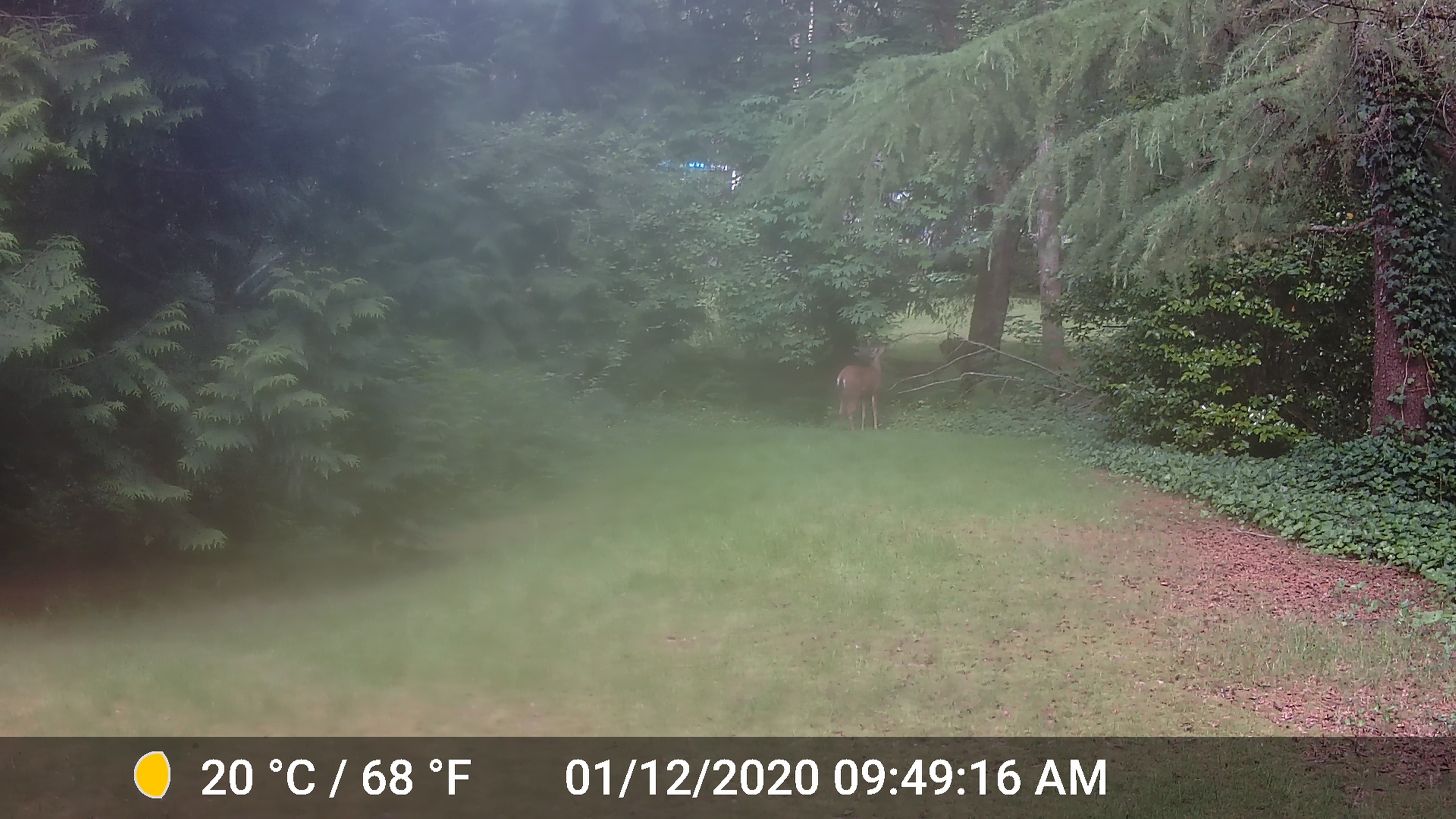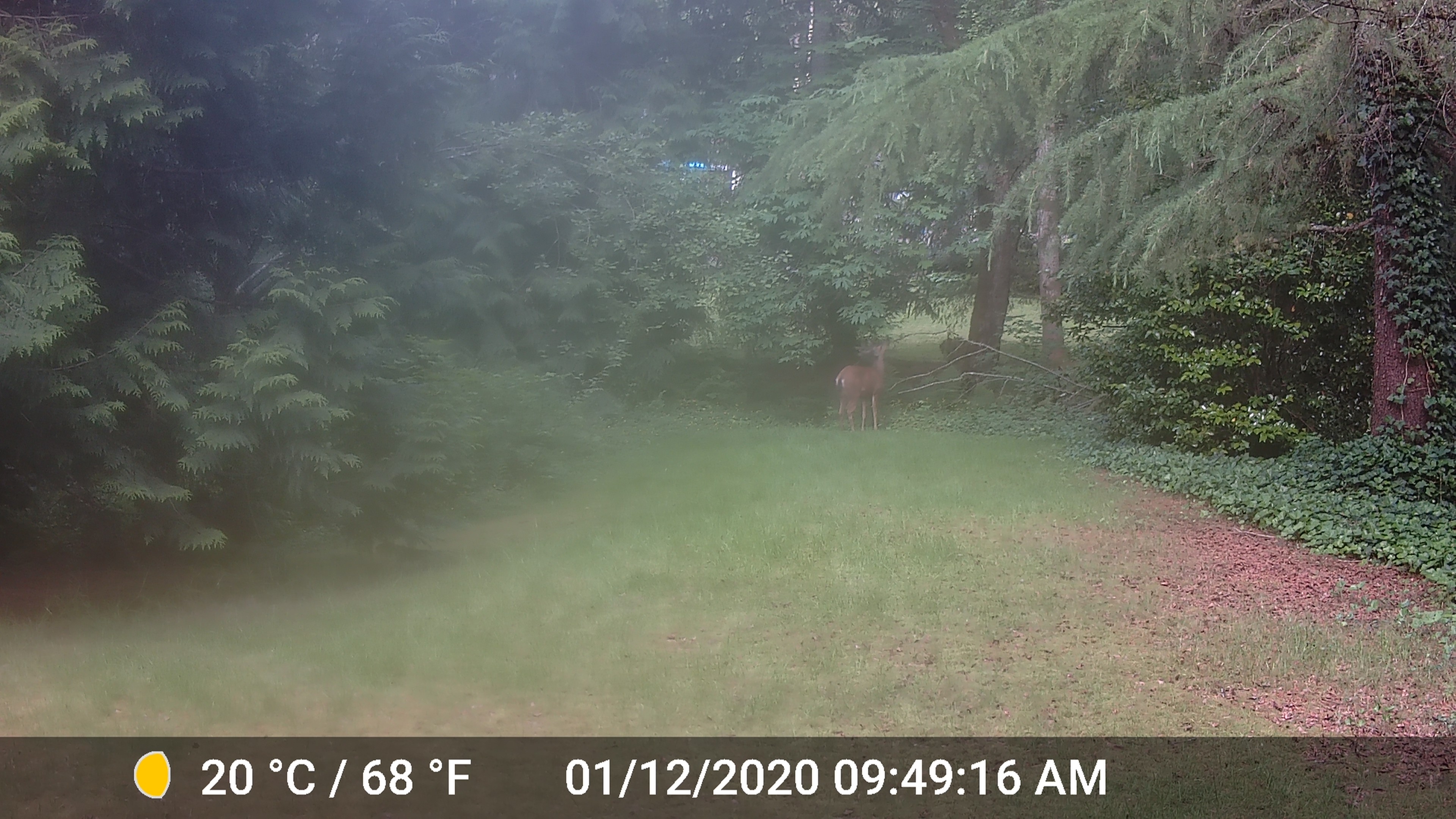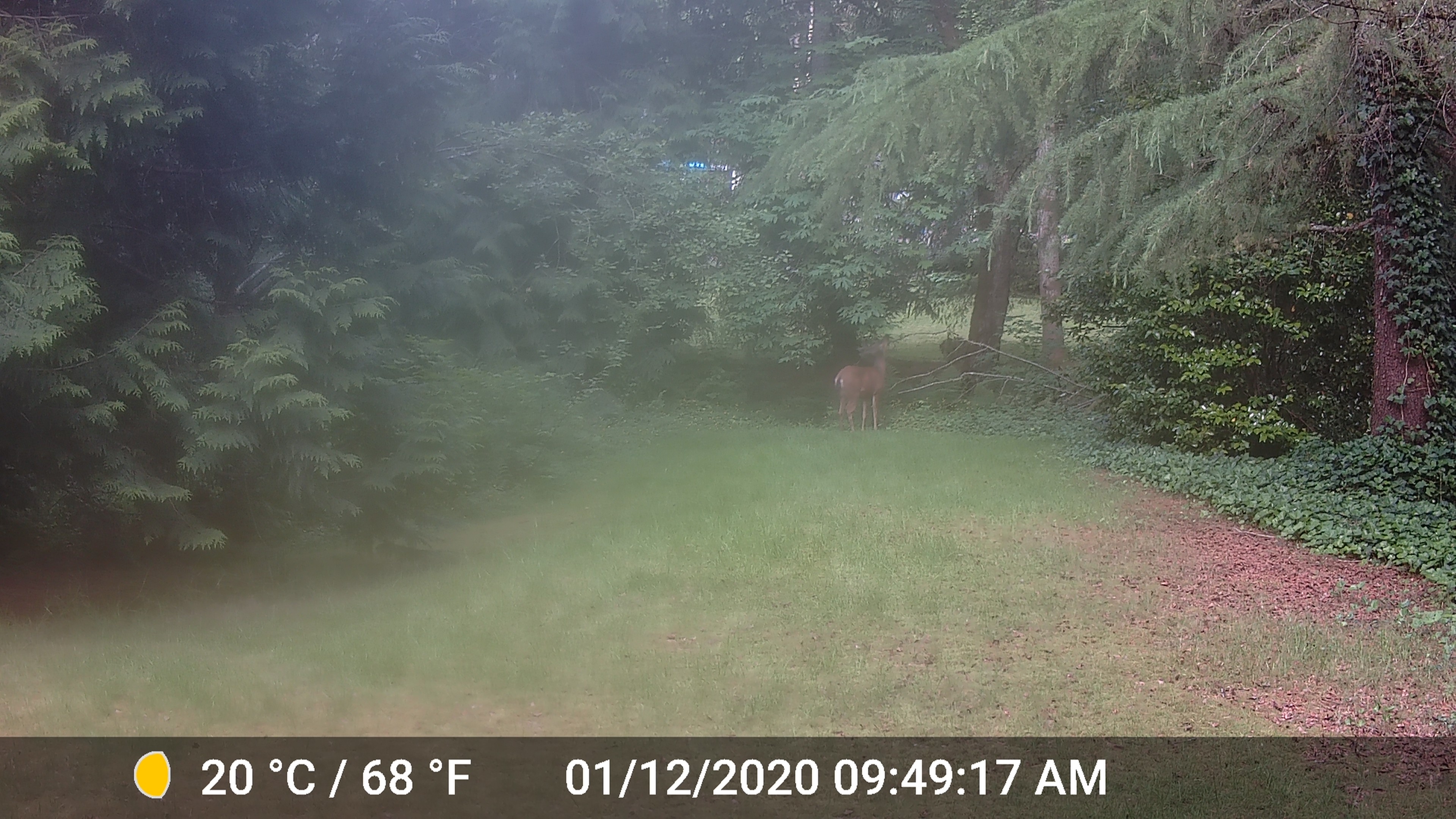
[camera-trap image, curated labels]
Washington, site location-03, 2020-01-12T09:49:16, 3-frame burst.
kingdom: Animalia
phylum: Chordata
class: Mammalia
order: Artiodactyla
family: Cervidae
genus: Odocoileus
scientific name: Odocoileus hemionus columbianus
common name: columbian blacktail deer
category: deer